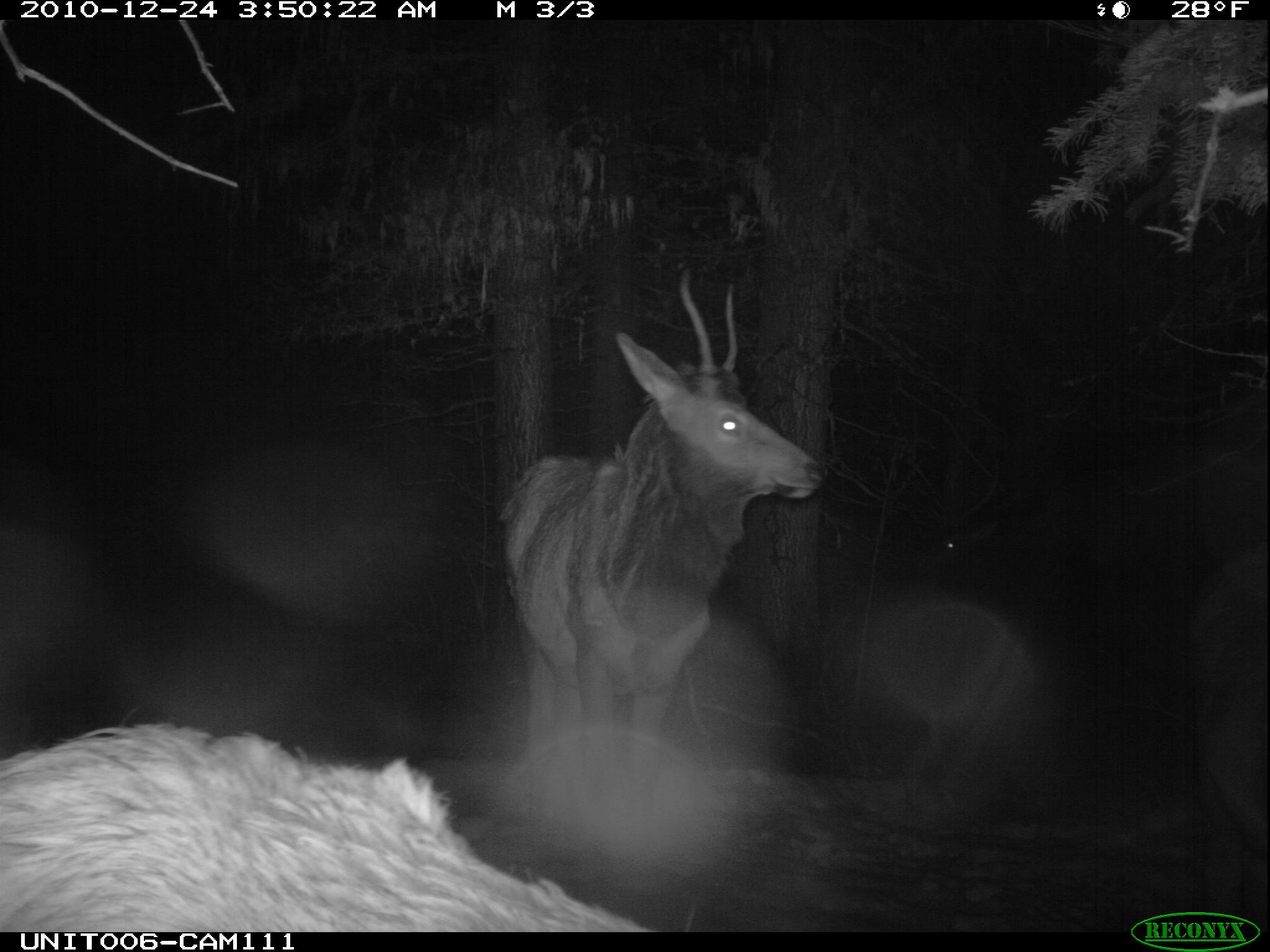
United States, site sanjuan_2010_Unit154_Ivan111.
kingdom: Animalia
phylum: Chordata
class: Mammalia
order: Artiodactyla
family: Cervidae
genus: Cervus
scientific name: Cervus elaphus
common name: red deer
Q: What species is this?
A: Cervus elaphus (red deer).